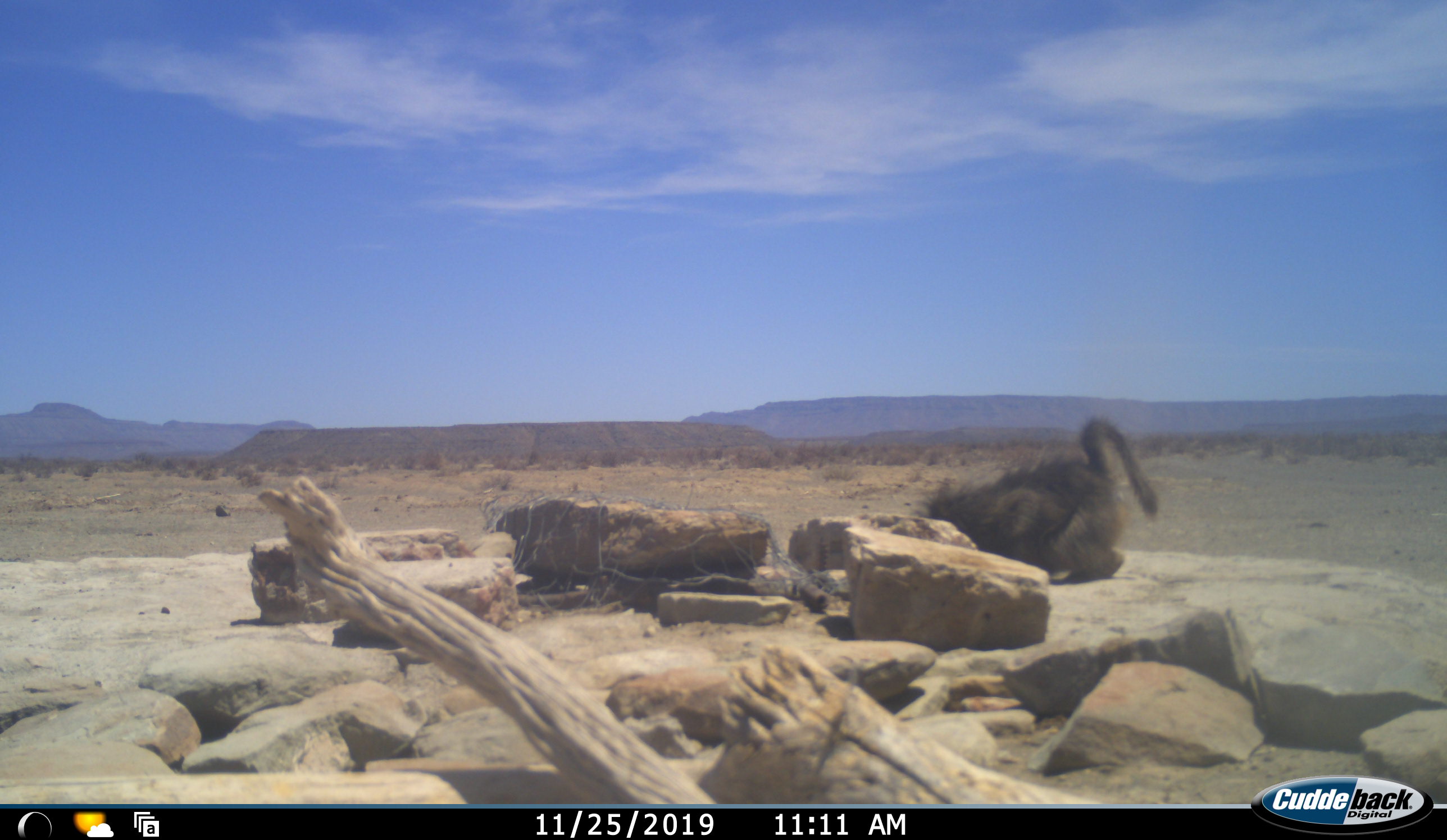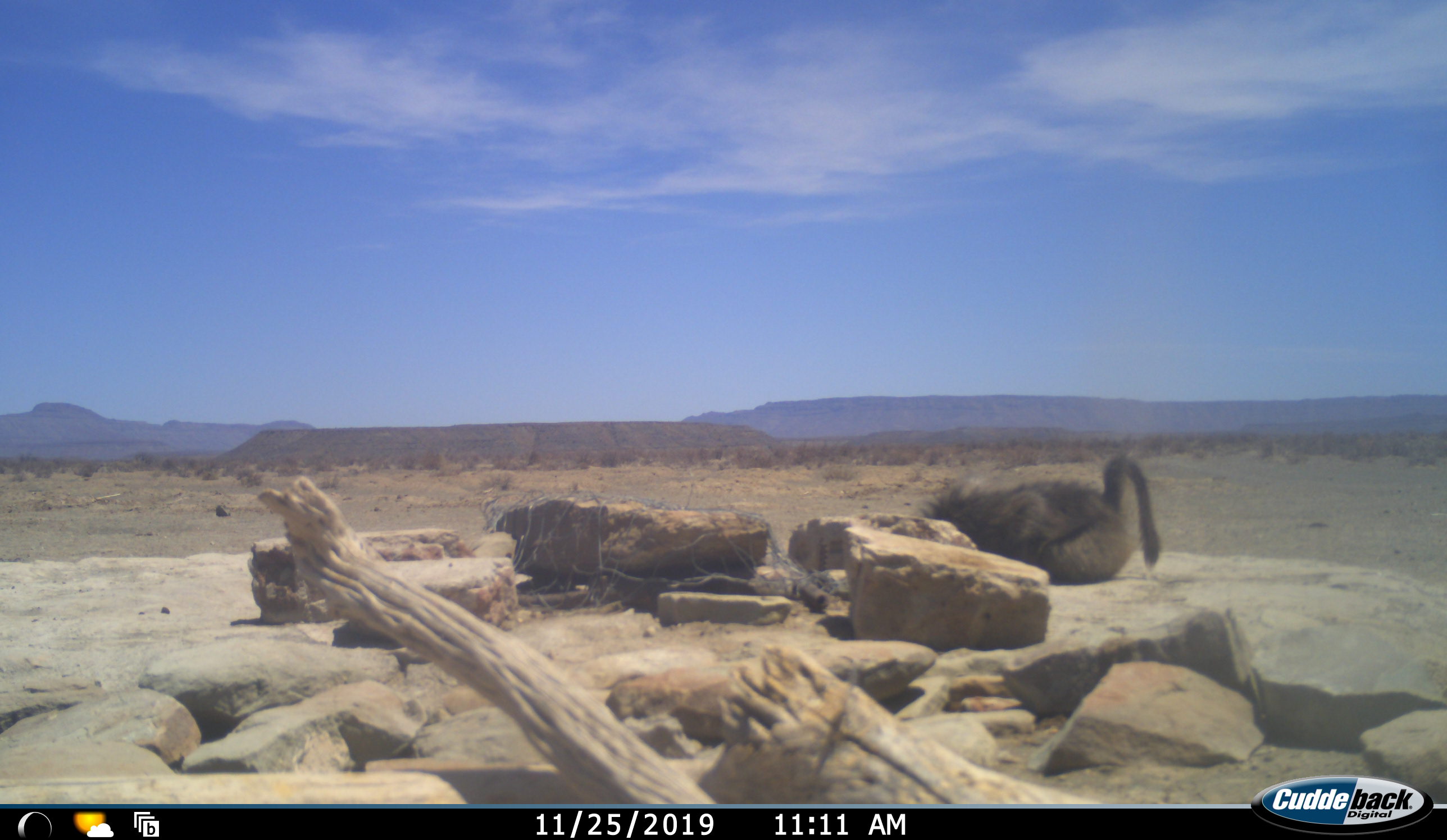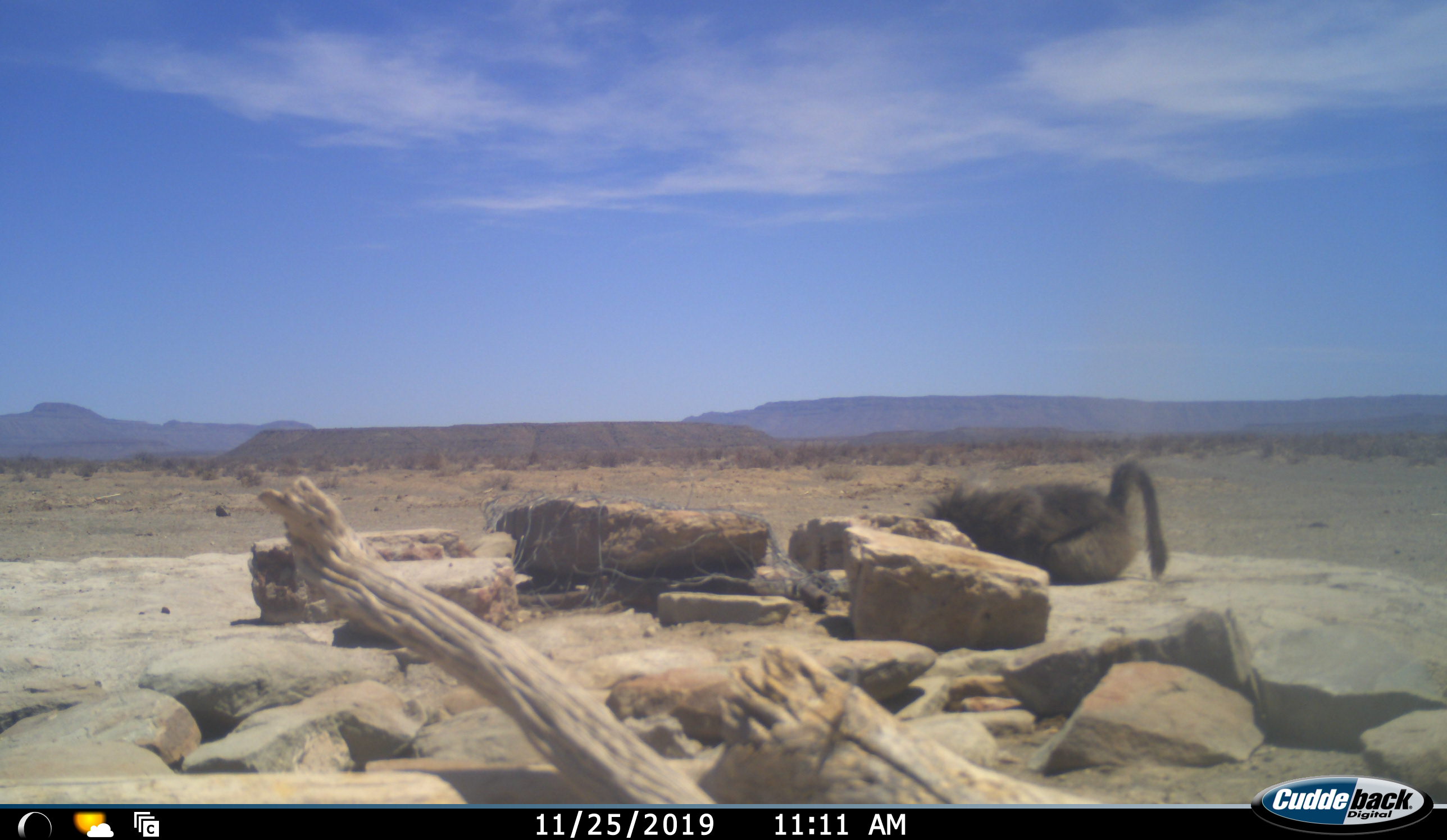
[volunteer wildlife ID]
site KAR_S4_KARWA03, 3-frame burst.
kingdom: Animalia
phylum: Chordata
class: Mammalia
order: Primates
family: Cercopithecidae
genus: Papio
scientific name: Papio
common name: baboon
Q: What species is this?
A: Baboon (Papio).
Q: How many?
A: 1.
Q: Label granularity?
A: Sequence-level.